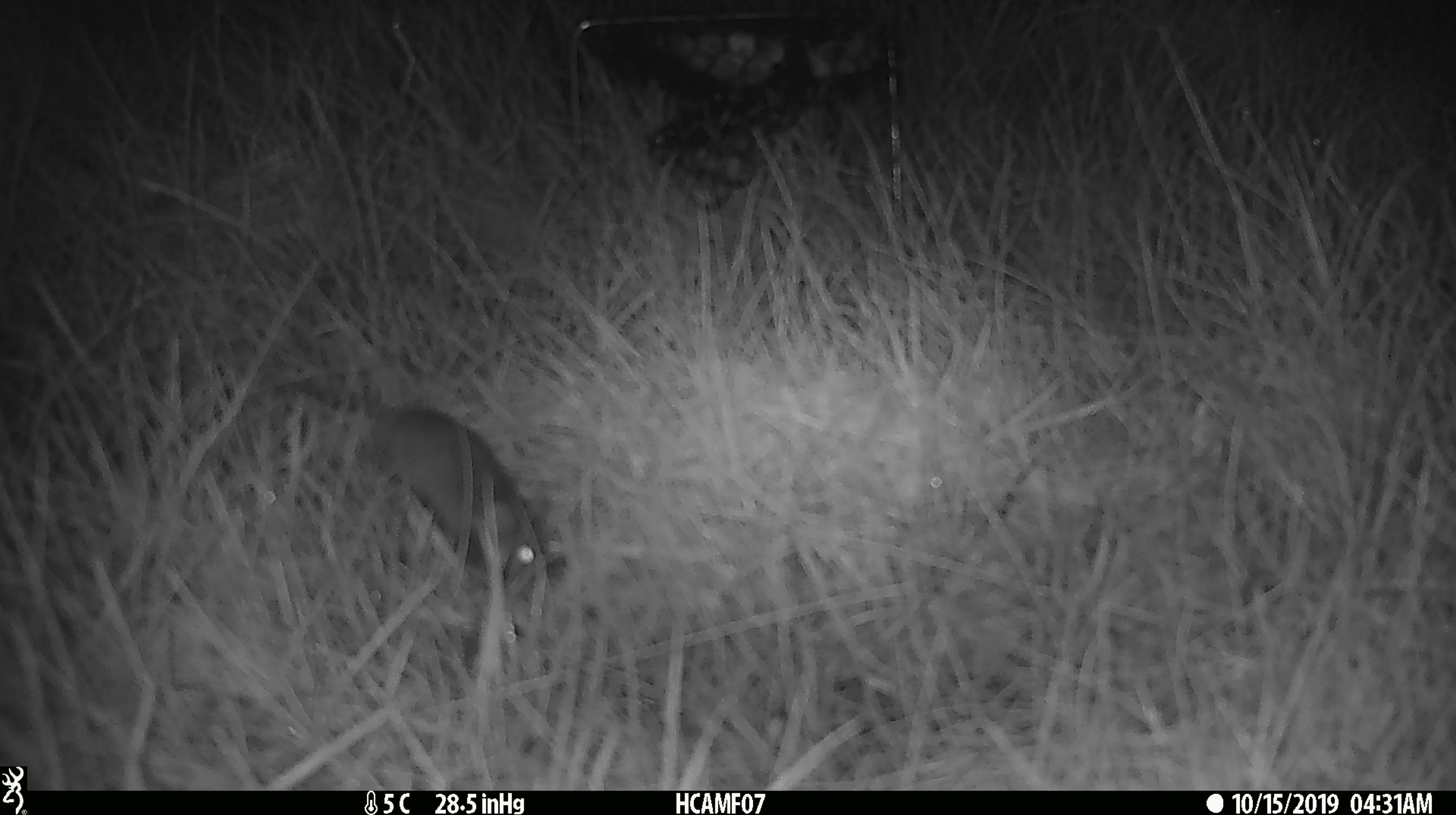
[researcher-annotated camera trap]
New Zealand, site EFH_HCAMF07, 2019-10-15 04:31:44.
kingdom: Animalia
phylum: Chordata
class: Mammalia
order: Rodentia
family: Muridae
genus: Mus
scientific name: Mus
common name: mouse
Mouse (Mus).